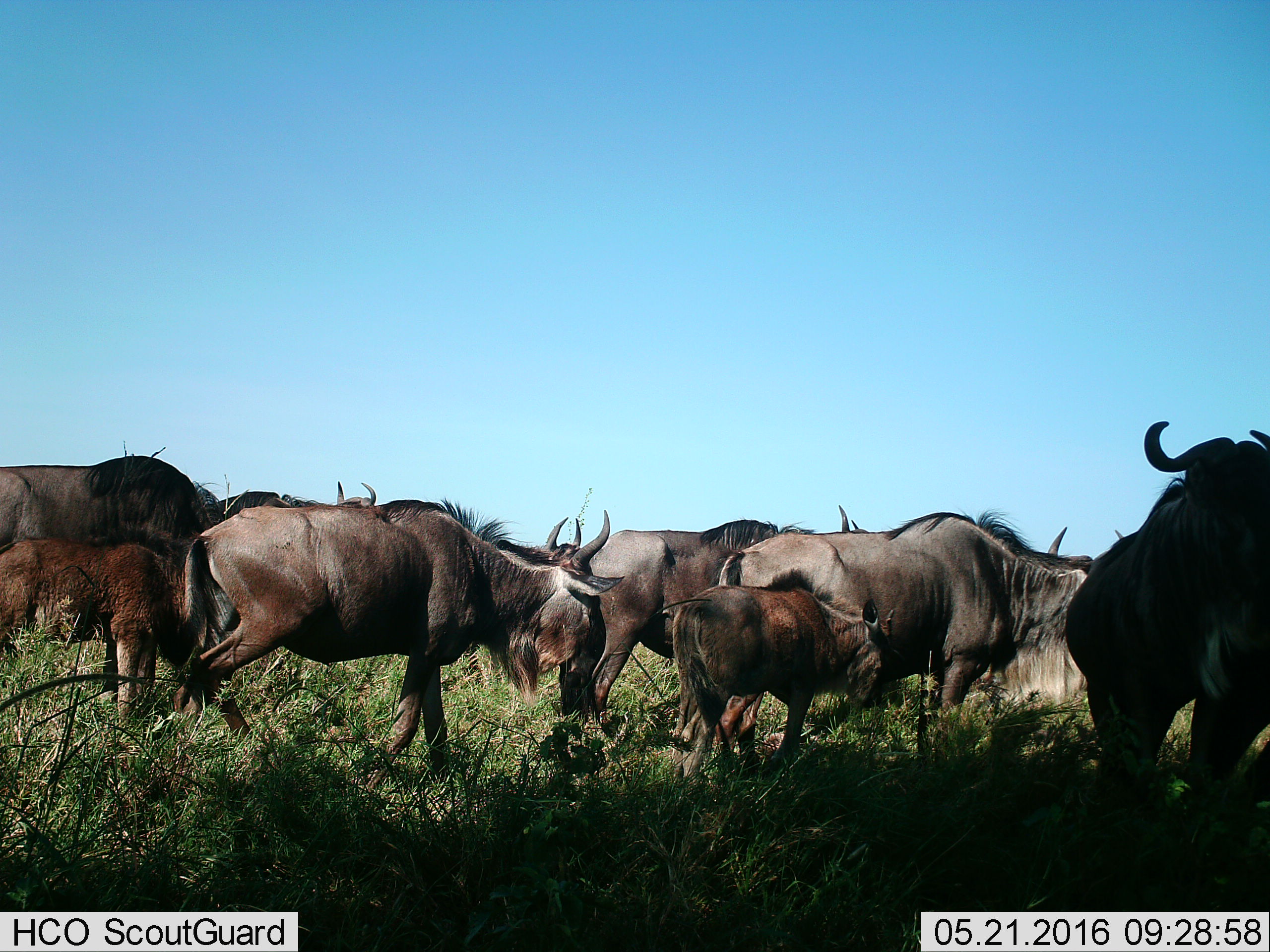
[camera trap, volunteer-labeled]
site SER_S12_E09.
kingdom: Animalia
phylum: Chordata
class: Mammalia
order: Artiodactyla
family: Bovidae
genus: Connochaetes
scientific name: Connochaetes taurinus taurinus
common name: blue wildebeest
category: wildebeestblue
Wildebeestblue (blue wildebeest) (Connochaetes taurinus taurinus), count 10. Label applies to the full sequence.